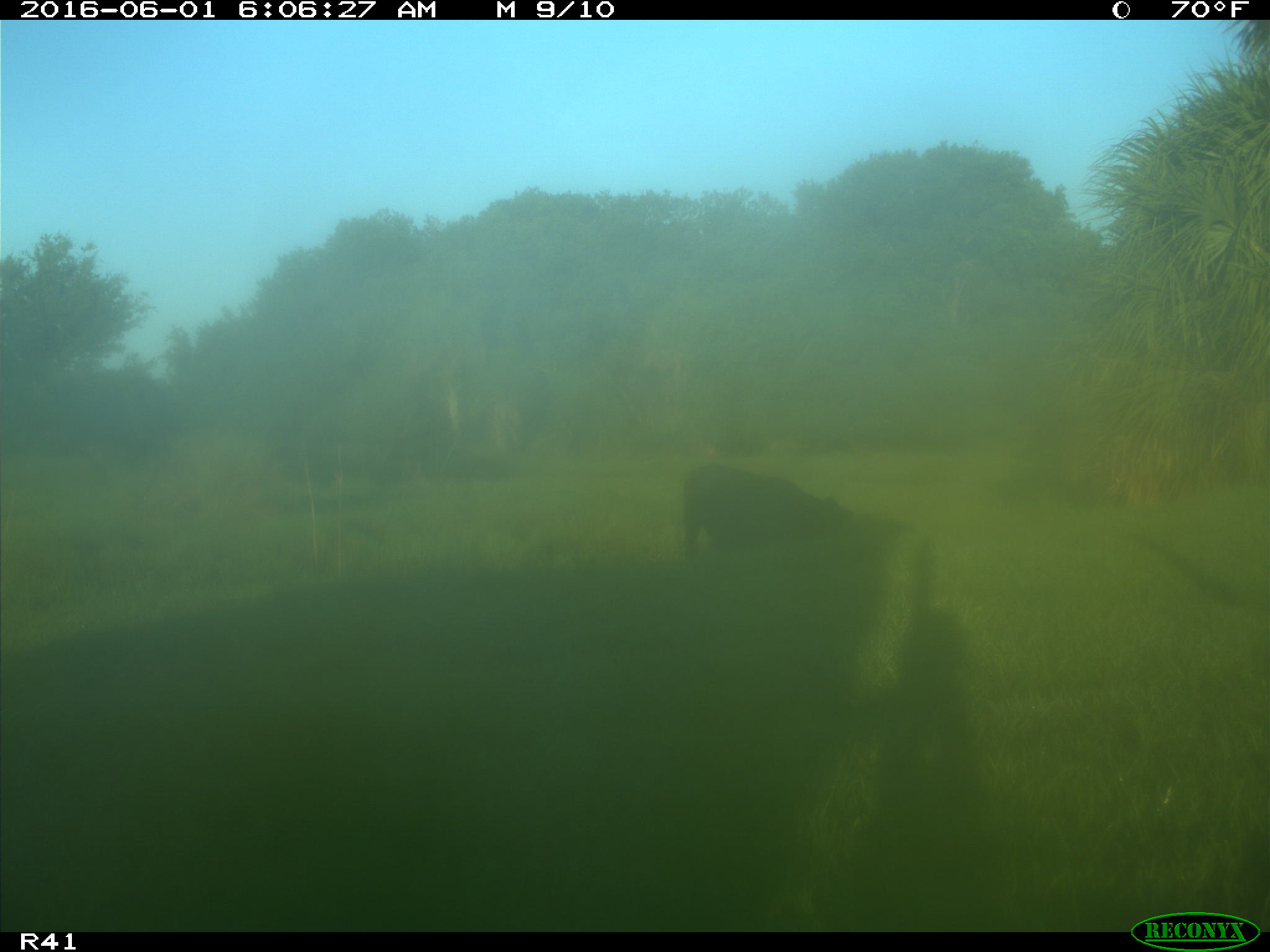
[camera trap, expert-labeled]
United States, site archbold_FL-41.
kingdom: Animalia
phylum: Chordata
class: Mammalia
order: Artiodactyla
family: Bovidae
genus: Bos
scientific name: Bos taurus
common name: domestic cow